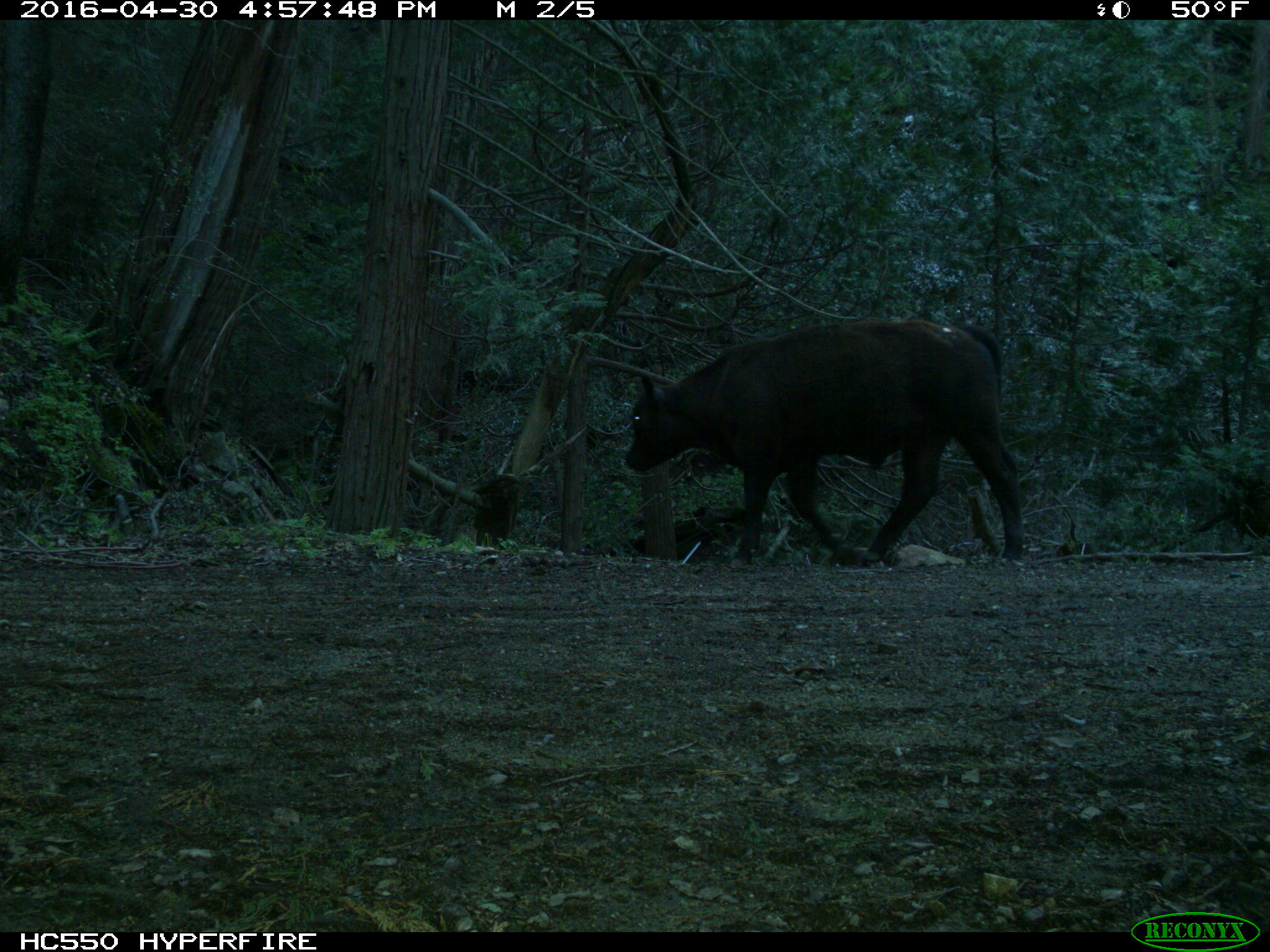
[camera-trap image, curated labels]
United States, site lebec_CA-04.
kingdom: Animalia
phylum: Chordata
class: Mammalia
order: Artiodactyla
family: Bovidae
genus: Bos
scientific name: Bos taurus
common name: domestic cow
Bos taurus (domestic cow).